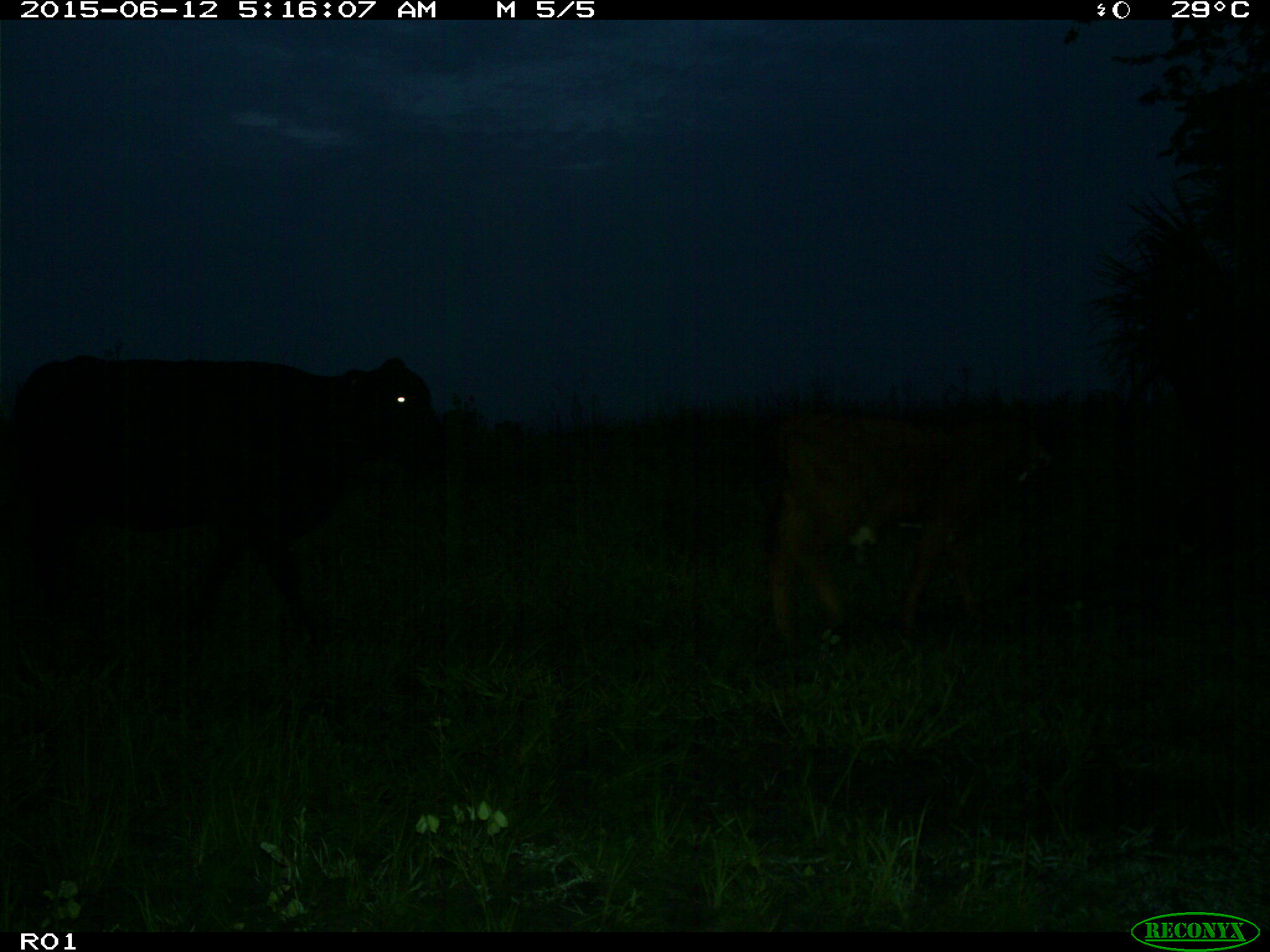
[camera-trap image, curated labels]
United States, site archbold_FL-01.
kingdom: Animalia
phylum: Chordata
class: Mammalia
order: Artiodactyla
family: Bovidae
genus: Bos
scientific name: Bos taurus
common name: domestic cow